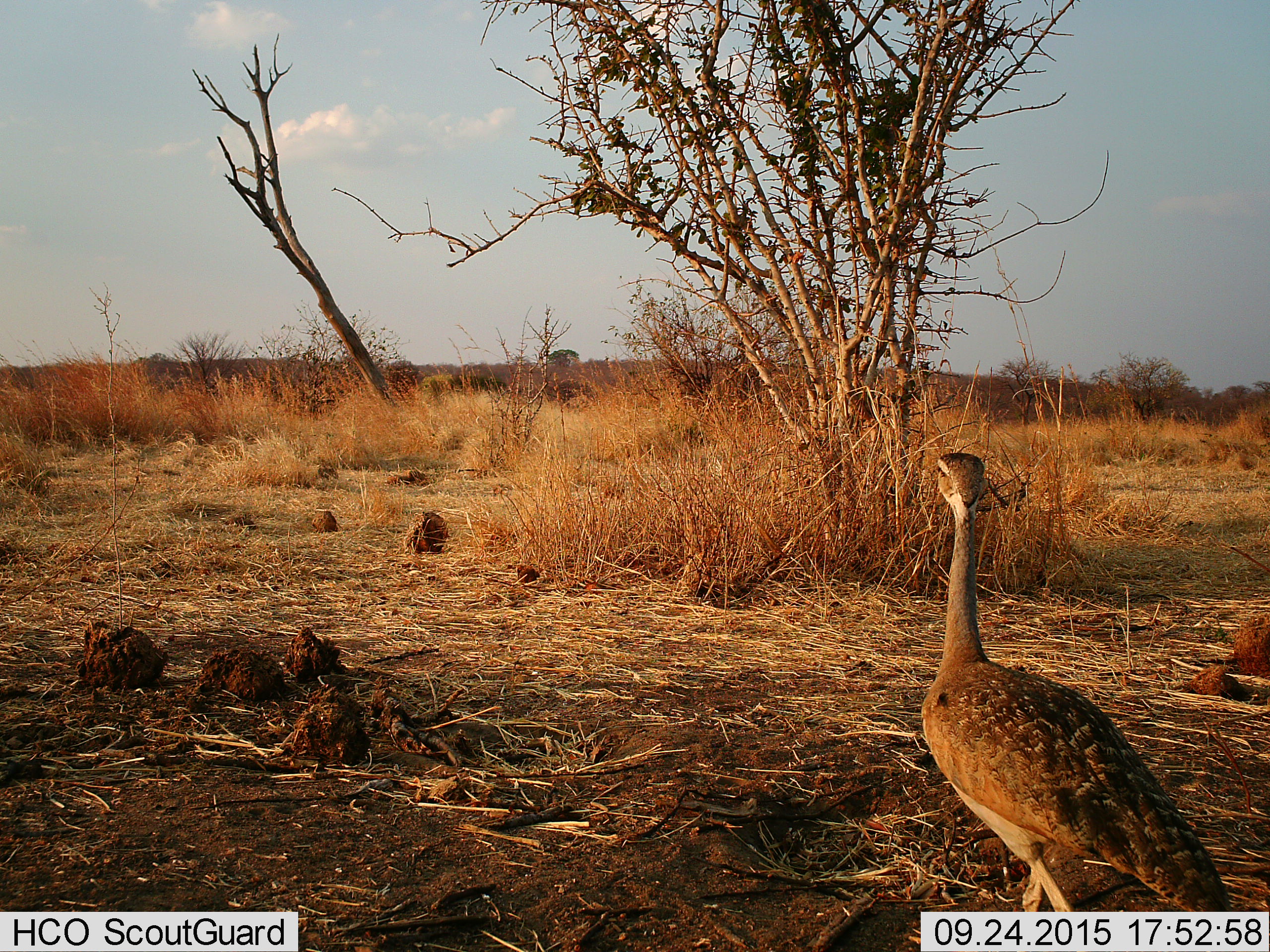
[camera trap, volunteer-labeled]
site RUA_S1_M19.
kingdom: Animalia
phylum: Chordata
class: Aves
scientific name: Aves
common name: bird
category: birdother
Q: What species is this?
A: Birdother (bird) (Aves).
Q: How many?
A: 1.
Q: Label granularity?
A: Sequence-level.